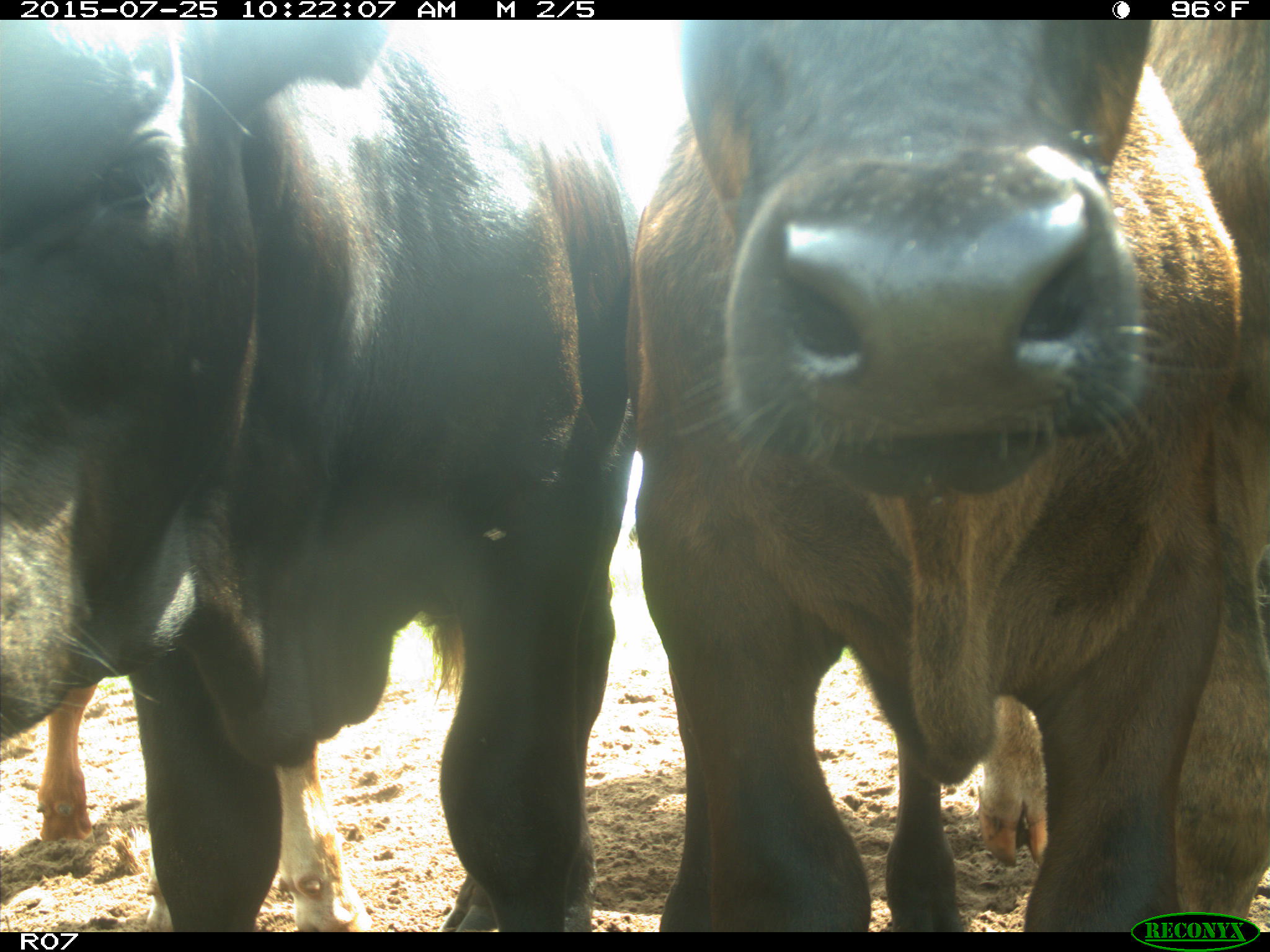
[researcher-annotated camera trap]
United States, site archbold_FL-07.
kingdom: Animalia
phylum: Chordata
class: Mammalia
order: Artiodactyla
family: Bovidae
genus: Bos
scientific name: Bos taurus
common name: domestic cow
Bos taurus (domestic cow).